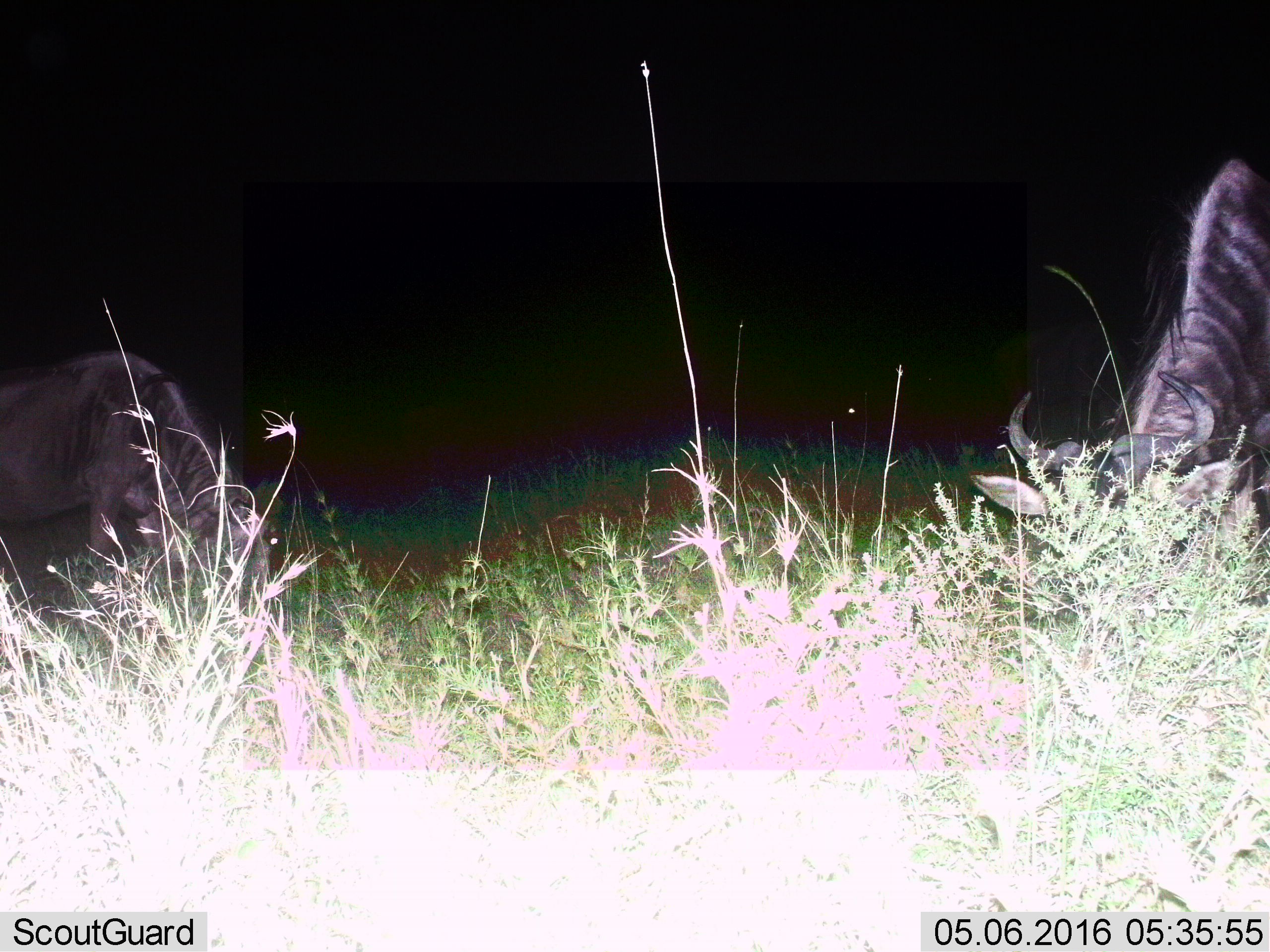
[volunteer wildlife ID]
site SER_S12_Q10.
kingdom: Animalia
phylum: Chordata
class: Mammalia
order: Artiodactyla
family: Bovidae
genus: Connochaetes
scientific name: Connochaetes taurinus taurinus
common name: blue wildebeest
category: wildebeestblue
Wildebeestblue (blue wildebeest) (Connochaetes taurinus taurinus), count 2. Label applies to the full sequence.